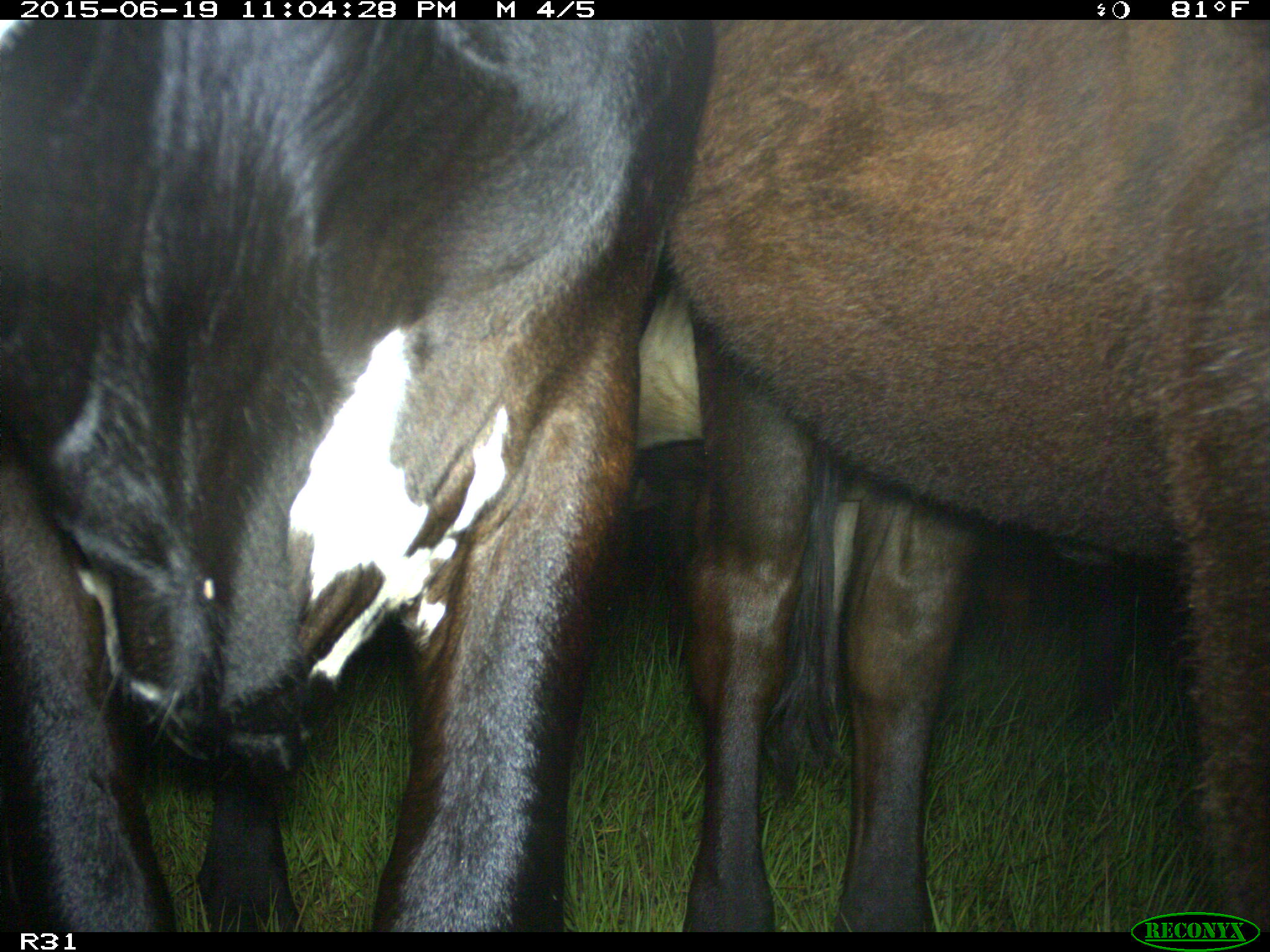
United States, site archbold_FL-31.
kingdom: Animalia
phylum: Chordata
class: Mammalia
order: Artiodactyla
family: Bovidae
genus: Bos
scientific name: Bos taurus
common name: domestic cow